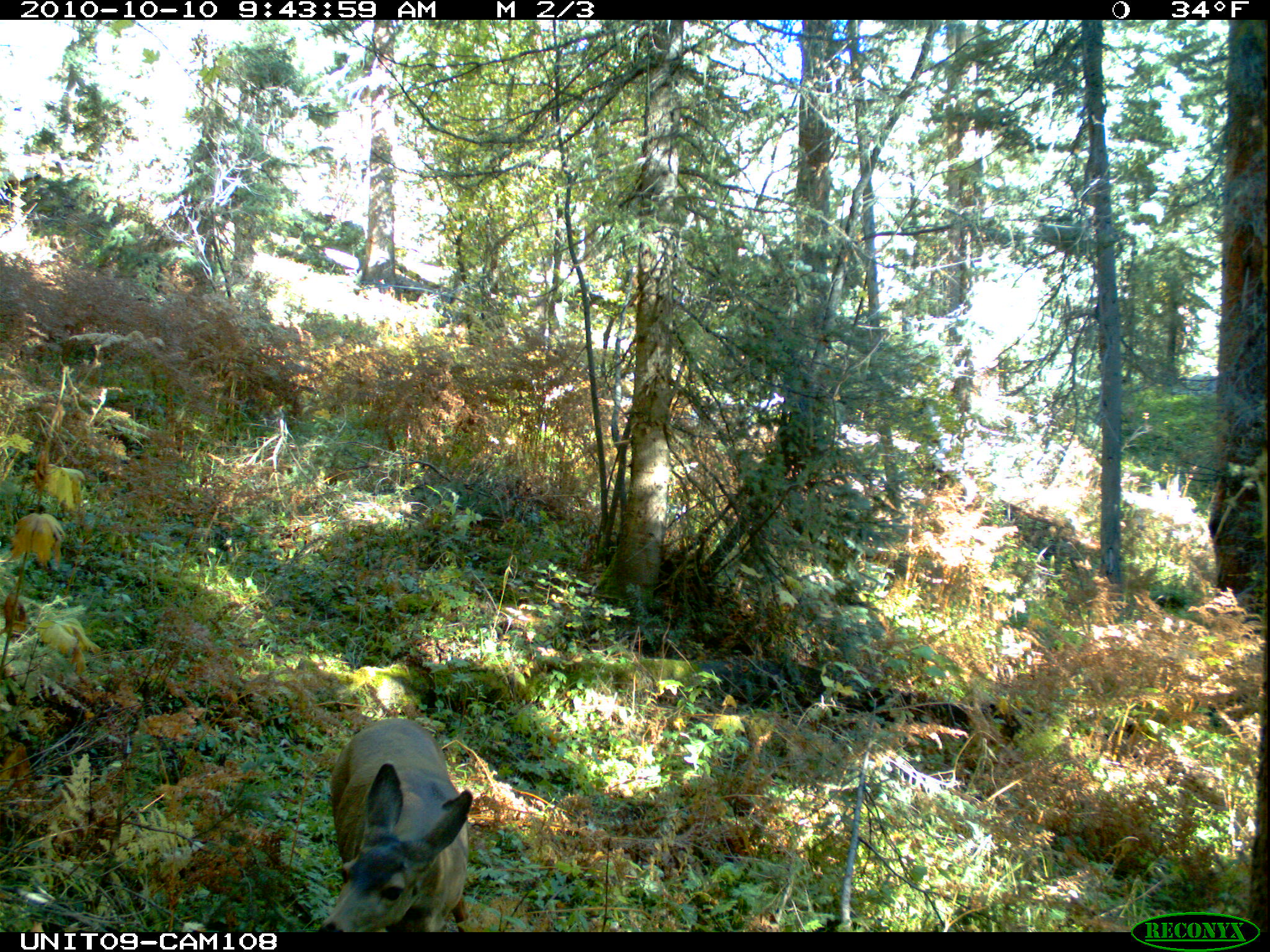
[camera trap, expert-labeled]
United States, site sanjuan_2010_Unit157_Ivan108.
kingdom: Animalia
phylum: Chordata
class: Mammalia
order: Artiodactyla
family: Cervidae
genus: Odocoileus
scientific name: Odocoileus hemionus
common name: mule deer